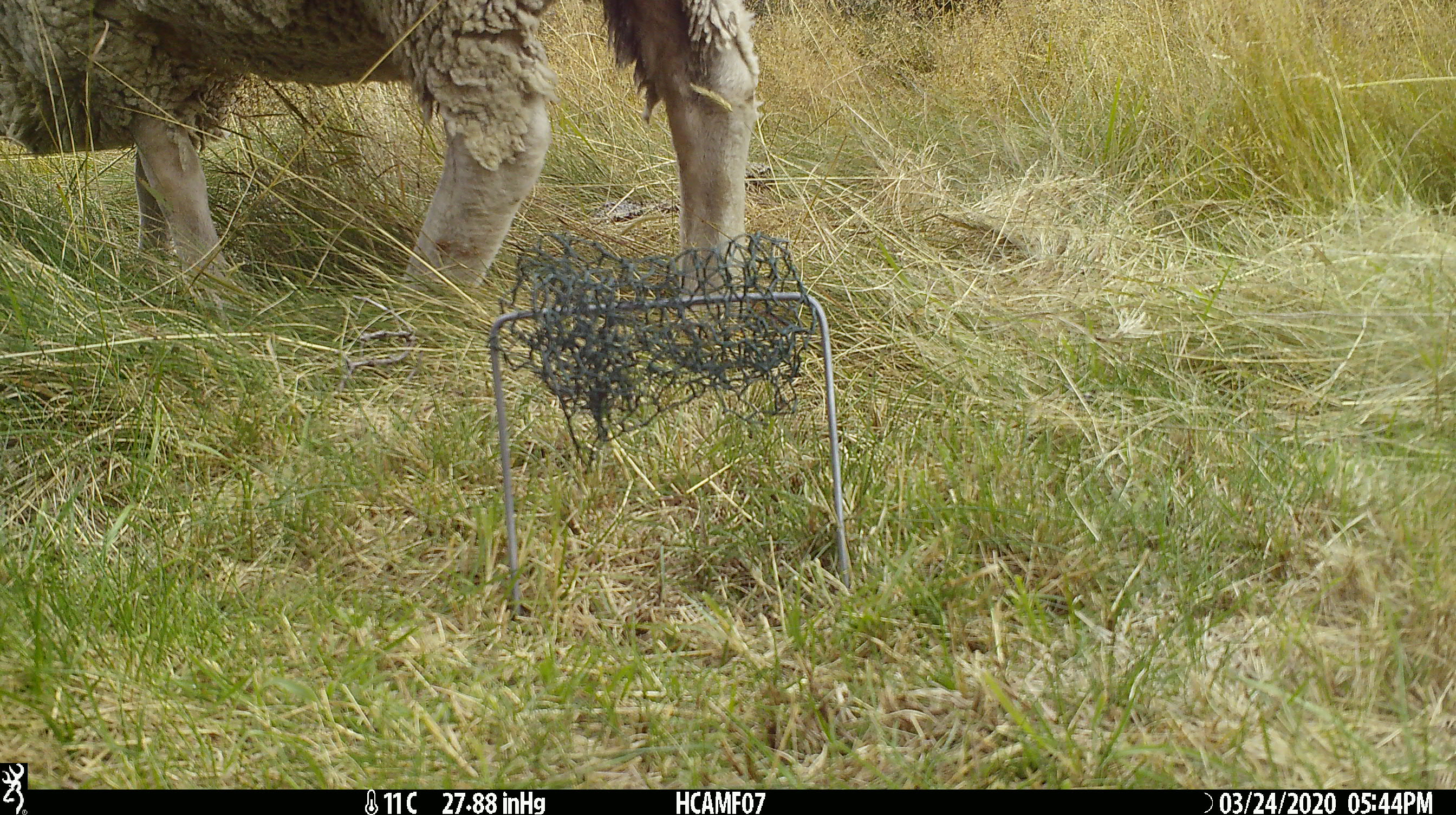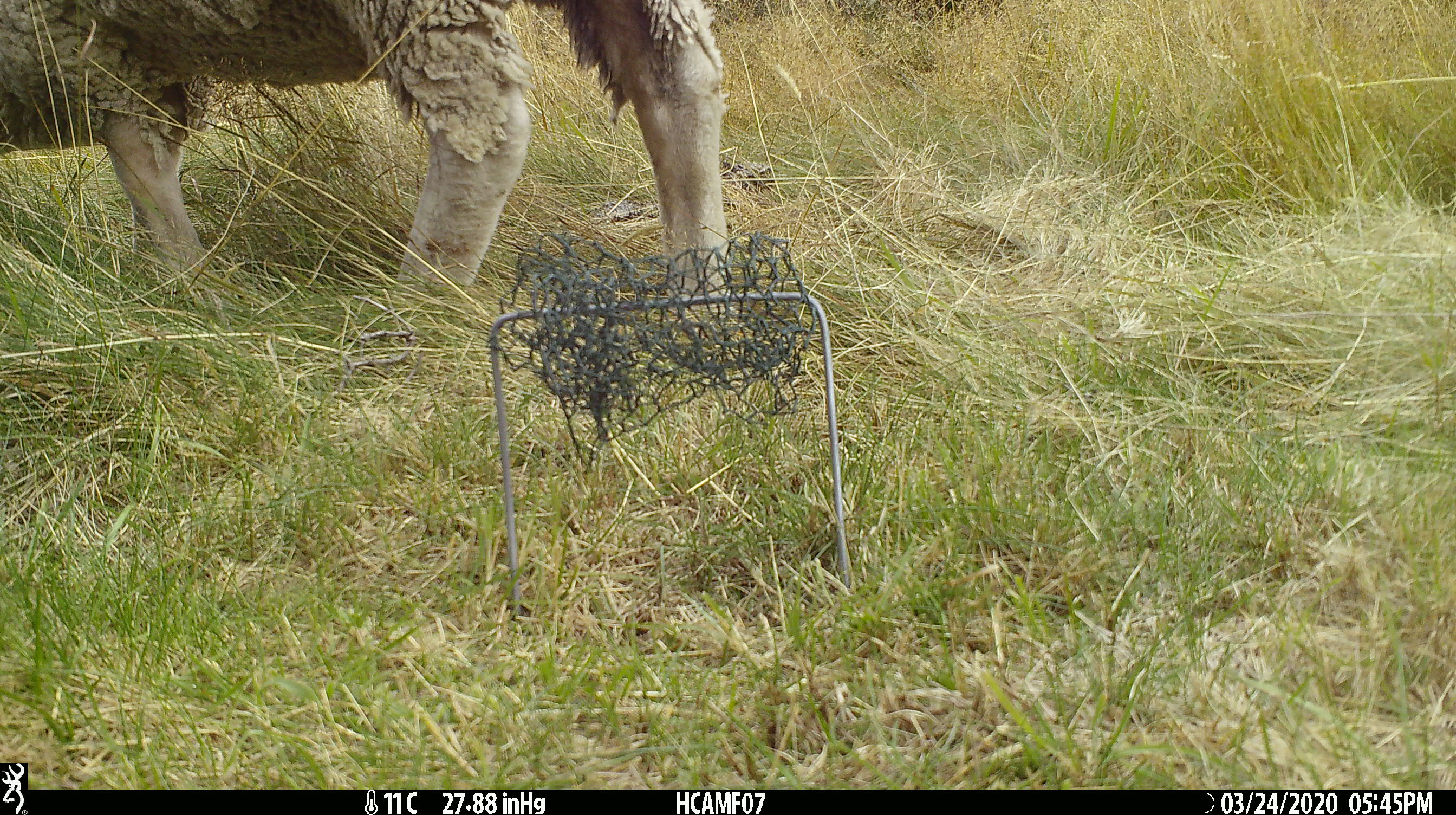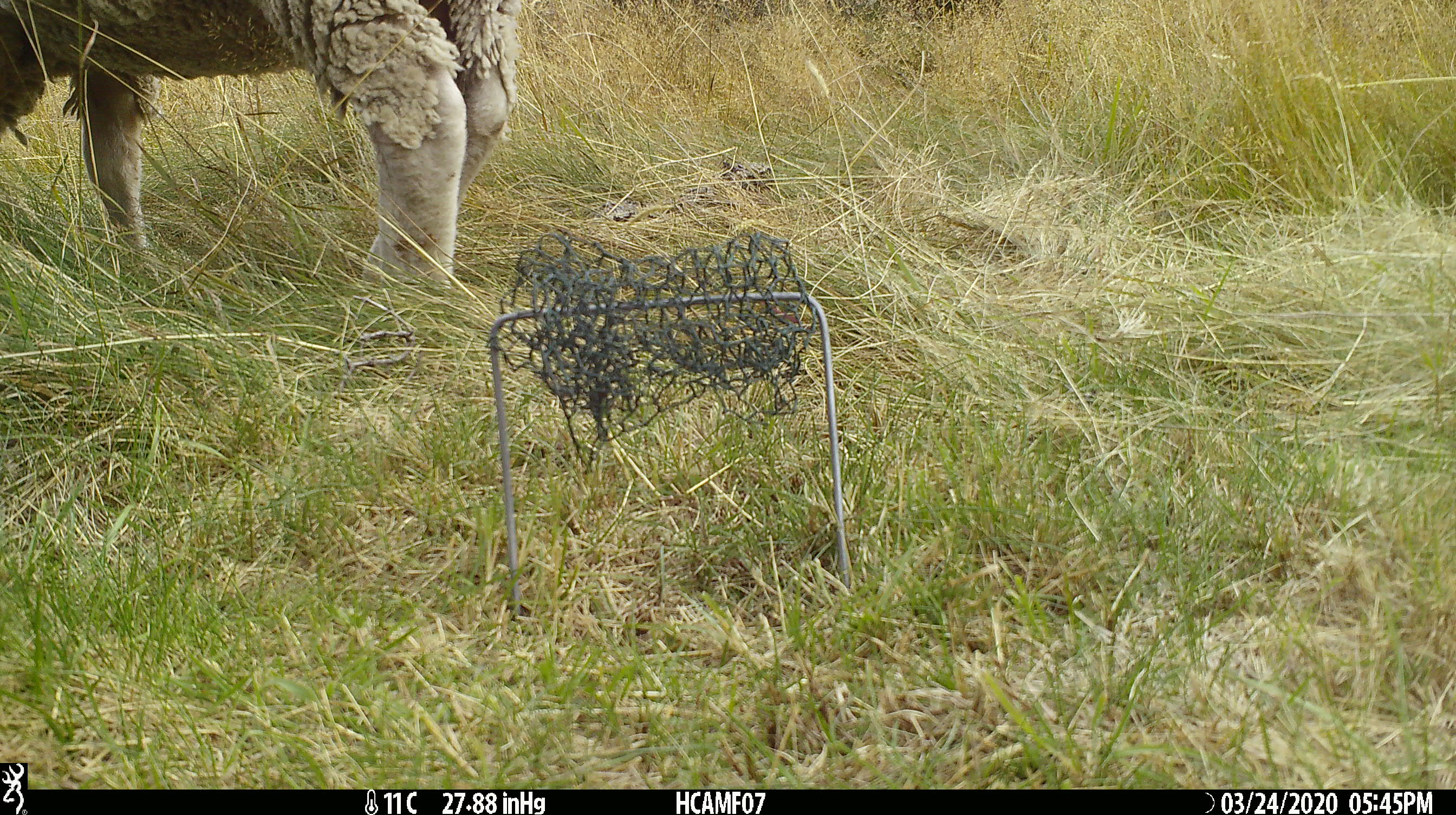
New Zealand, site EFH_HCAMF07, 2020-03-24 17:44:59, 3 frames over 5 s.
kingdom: Animalia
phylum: Chordata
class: Mammalia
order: Artiodactyla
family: Bovidae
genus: Ovis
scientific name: Ovis aries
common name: domestic sheep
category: sheep